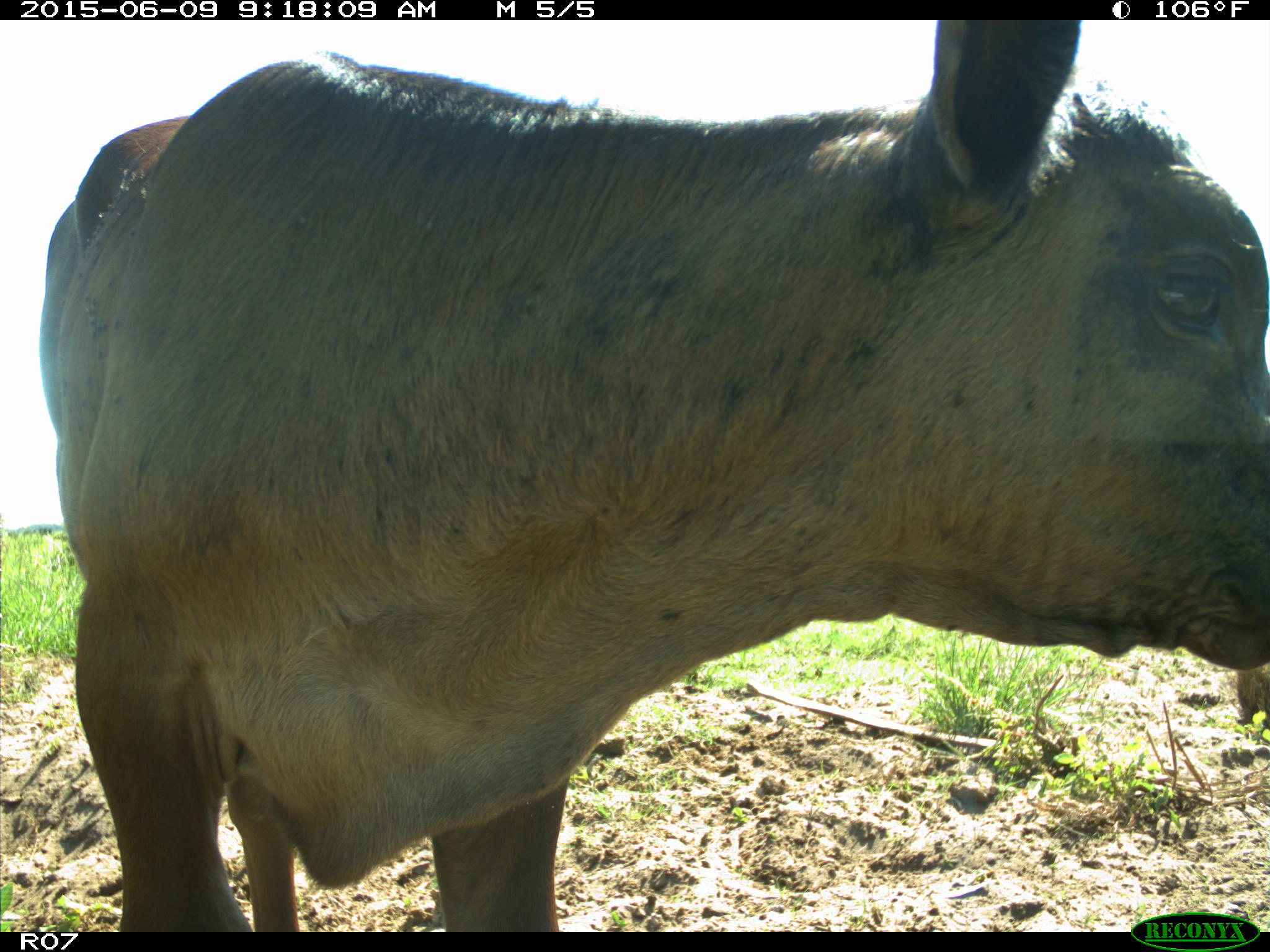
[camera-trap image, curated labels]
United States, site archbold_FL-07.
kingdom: Animalia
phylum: Chordata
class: Mammalia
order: Artiodactyla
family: Bovidae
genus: Bos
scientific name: Bos taurus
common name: domestic cow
Bos taurus (domestic cow).